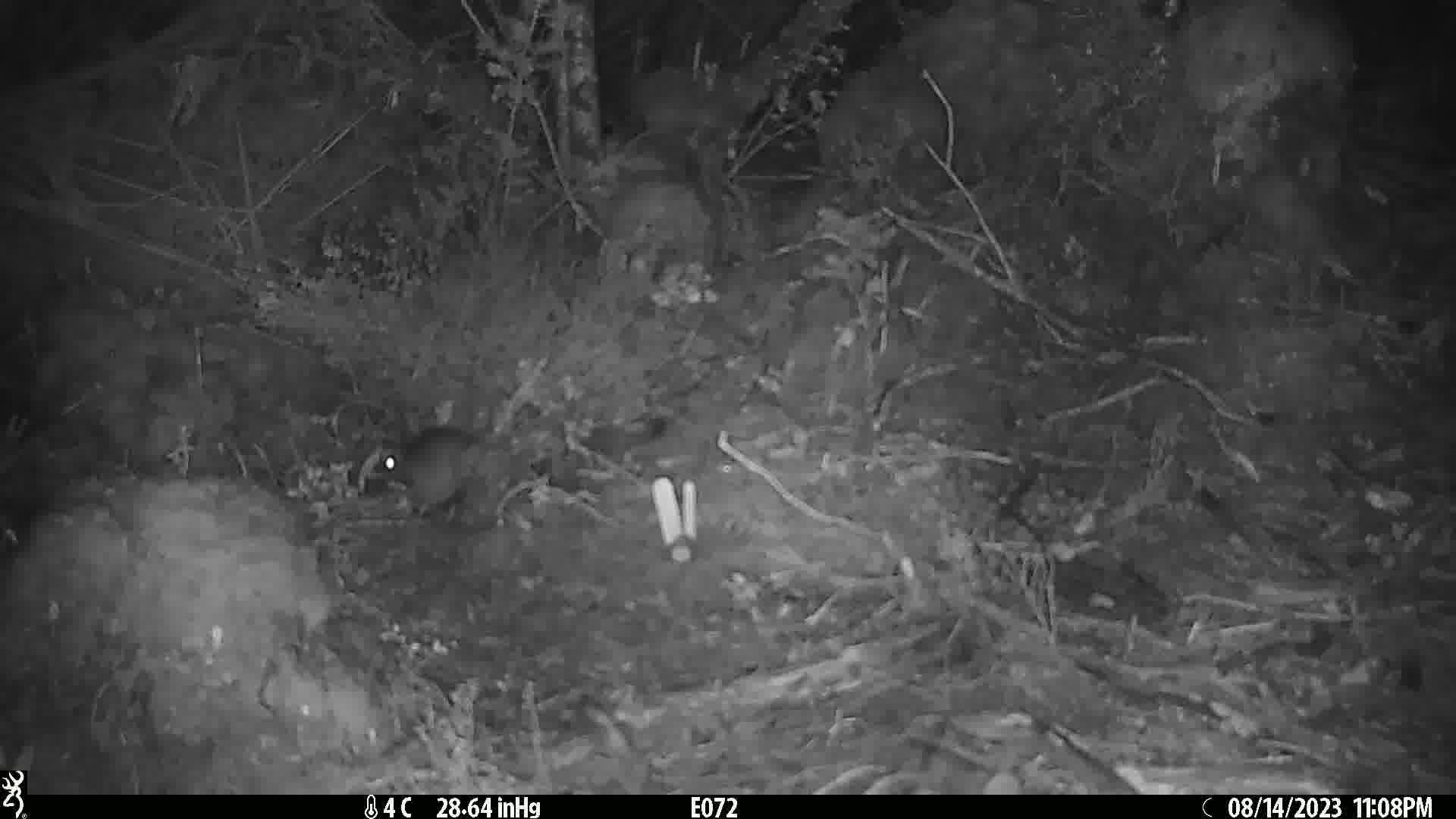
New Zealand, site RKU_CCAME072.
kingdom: Animalia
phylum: Chordata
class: Mammalia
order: Rodentia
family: Muridae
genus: Rattus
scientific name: Rattus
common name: rat